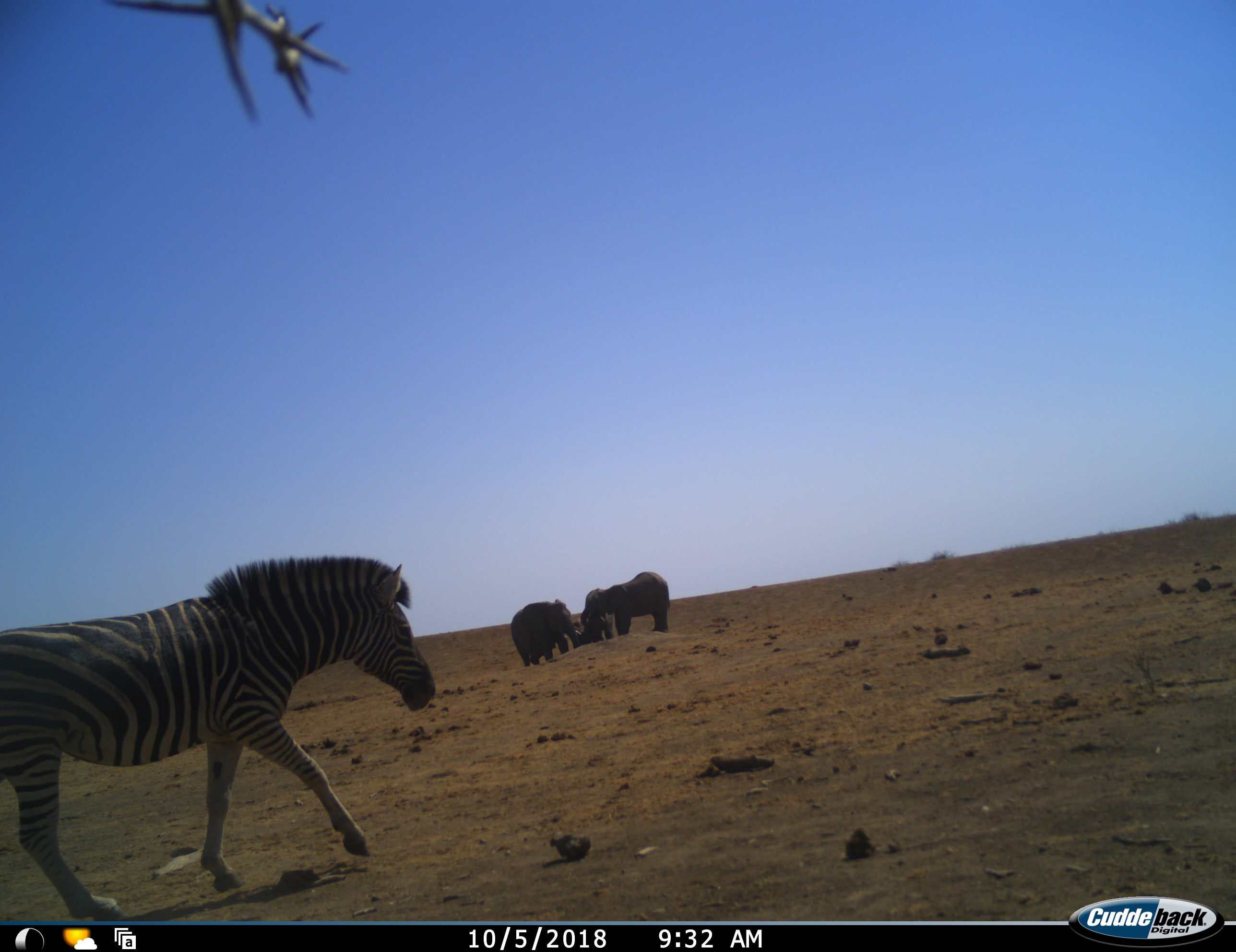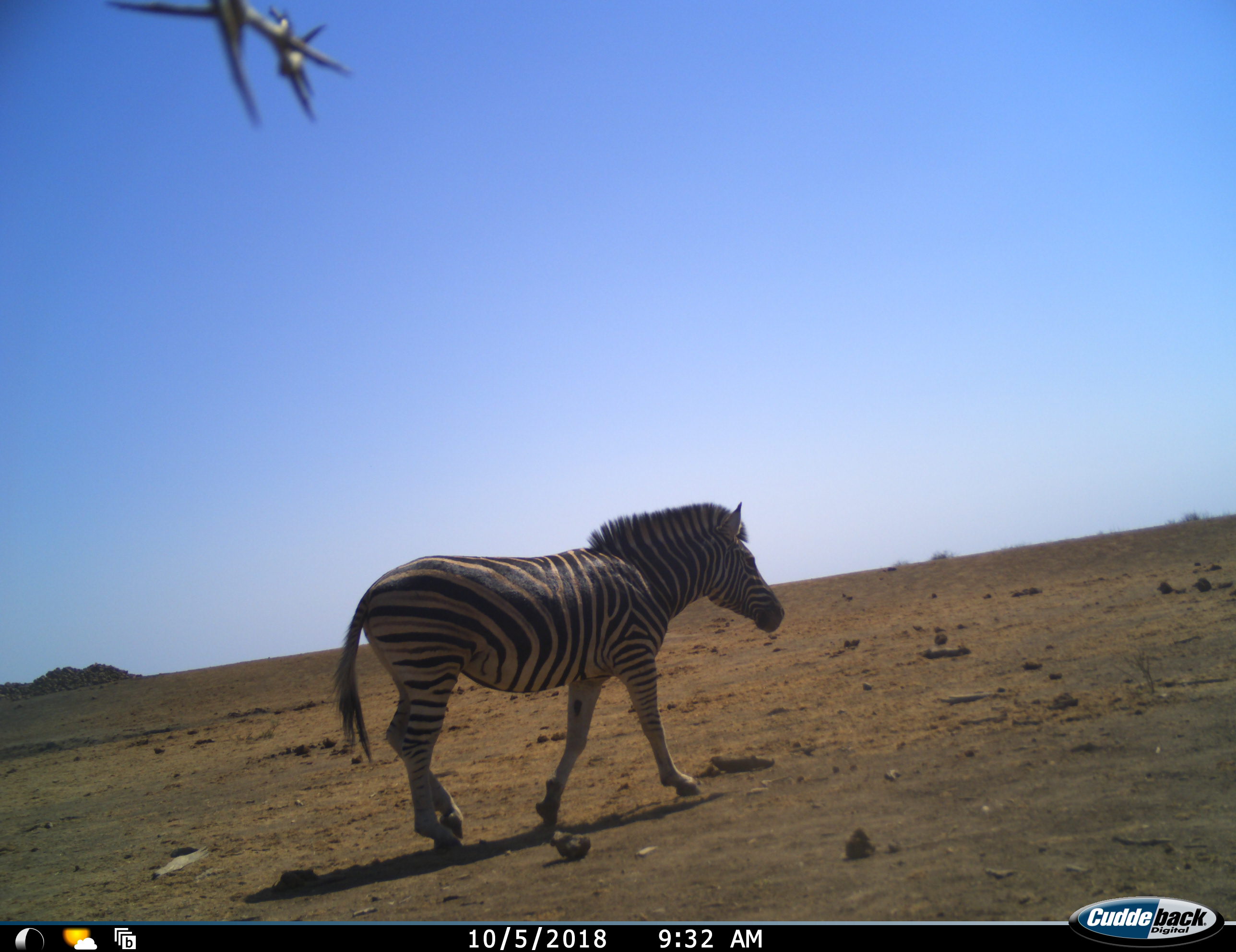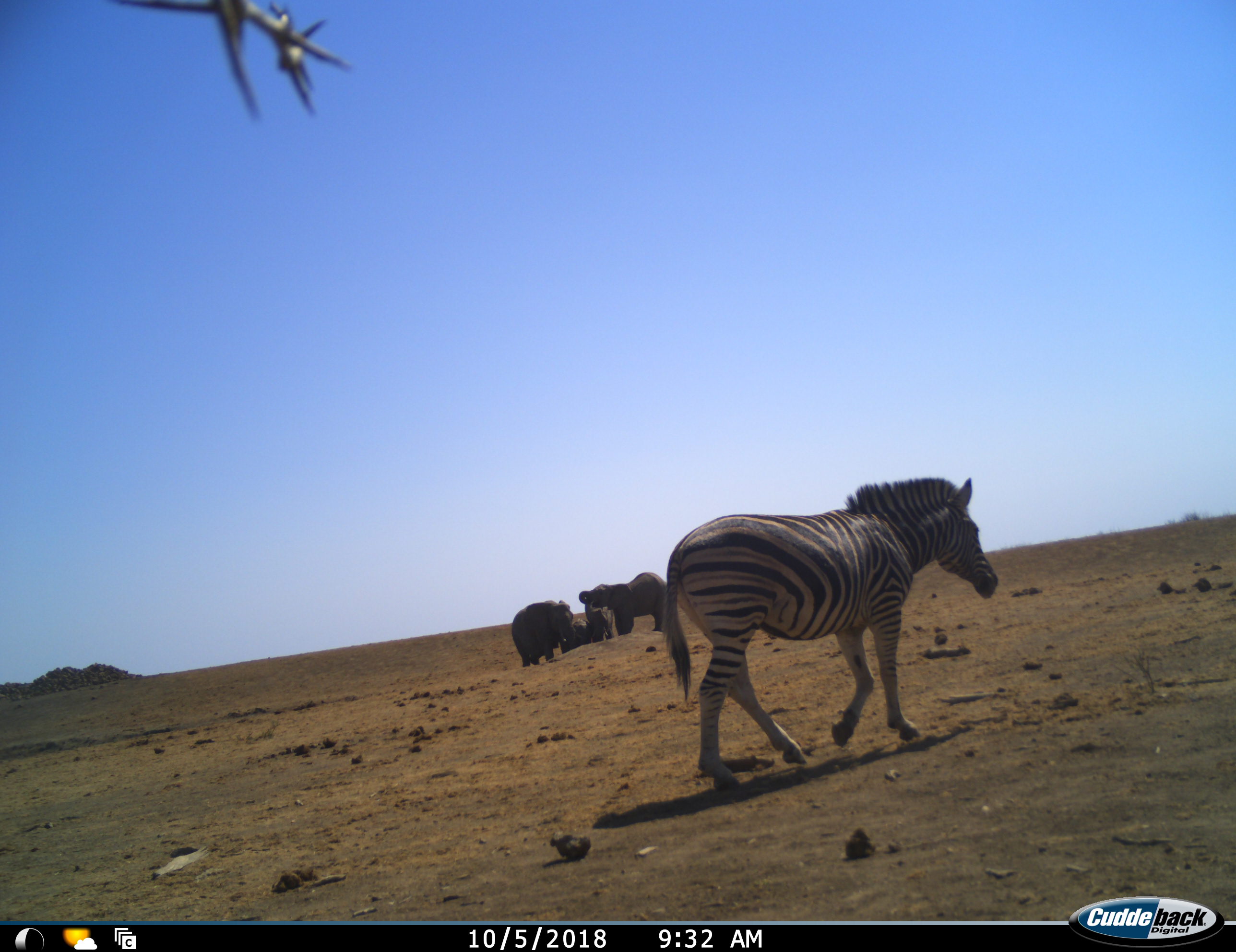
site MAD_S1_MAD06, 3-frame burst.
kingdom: Animalia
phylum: Chordata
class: Mammalia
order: Proboscidea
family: Elephantidae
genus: Loxodonta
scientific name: Loxodonta africana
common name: african bush elephant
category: elephant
Elephant (african bush elephant) (Loxodonta africana), count 4. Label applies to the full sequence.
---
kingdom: Animalia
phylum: Chordata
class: Mammalia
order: Perissodactyla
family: Equidae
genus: Equus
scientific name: Equus quagga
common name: plains zebra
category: zebraplains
Zebraplains (plains zebra) (Equus quagga), count 1. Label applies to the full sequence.